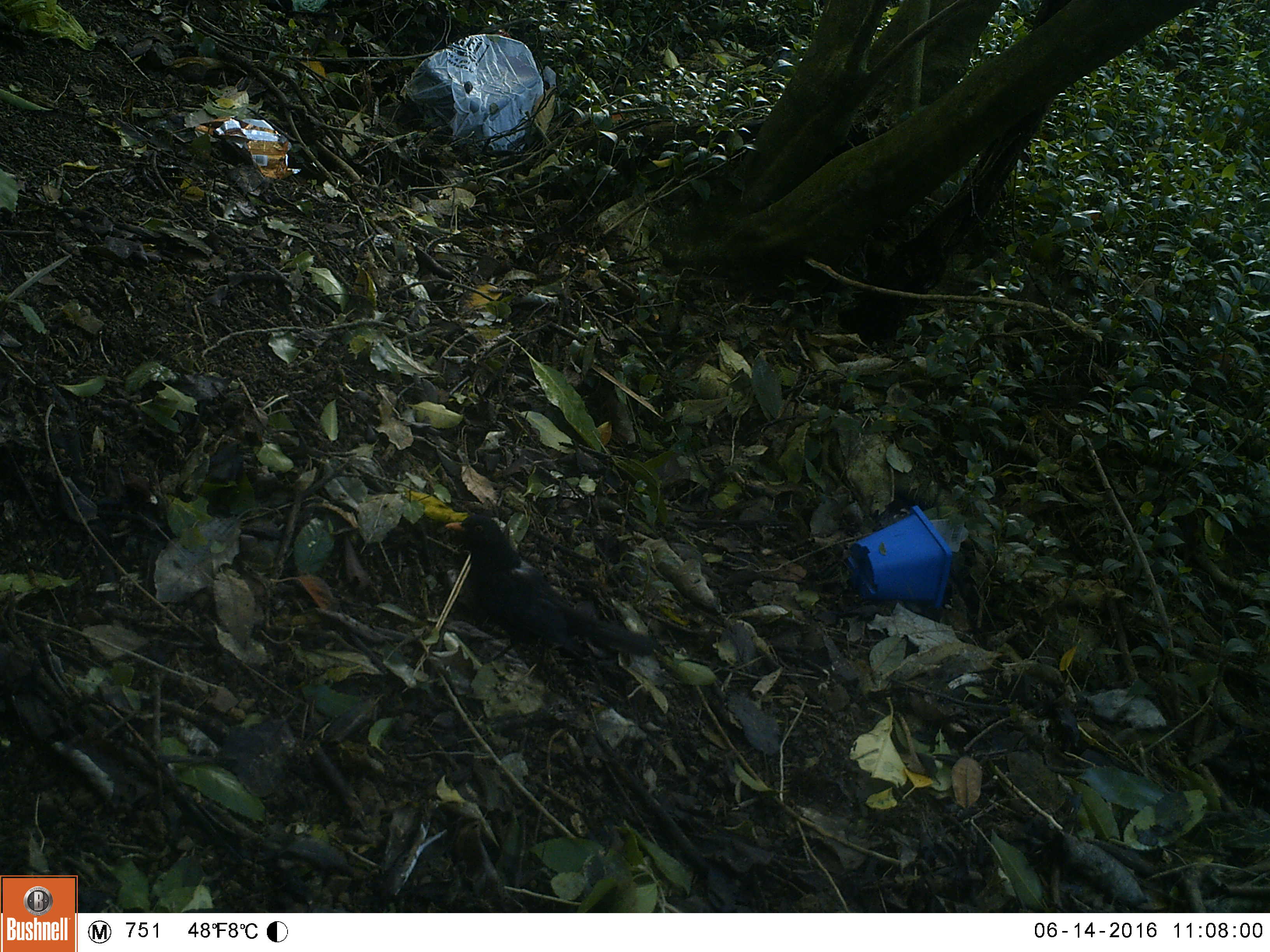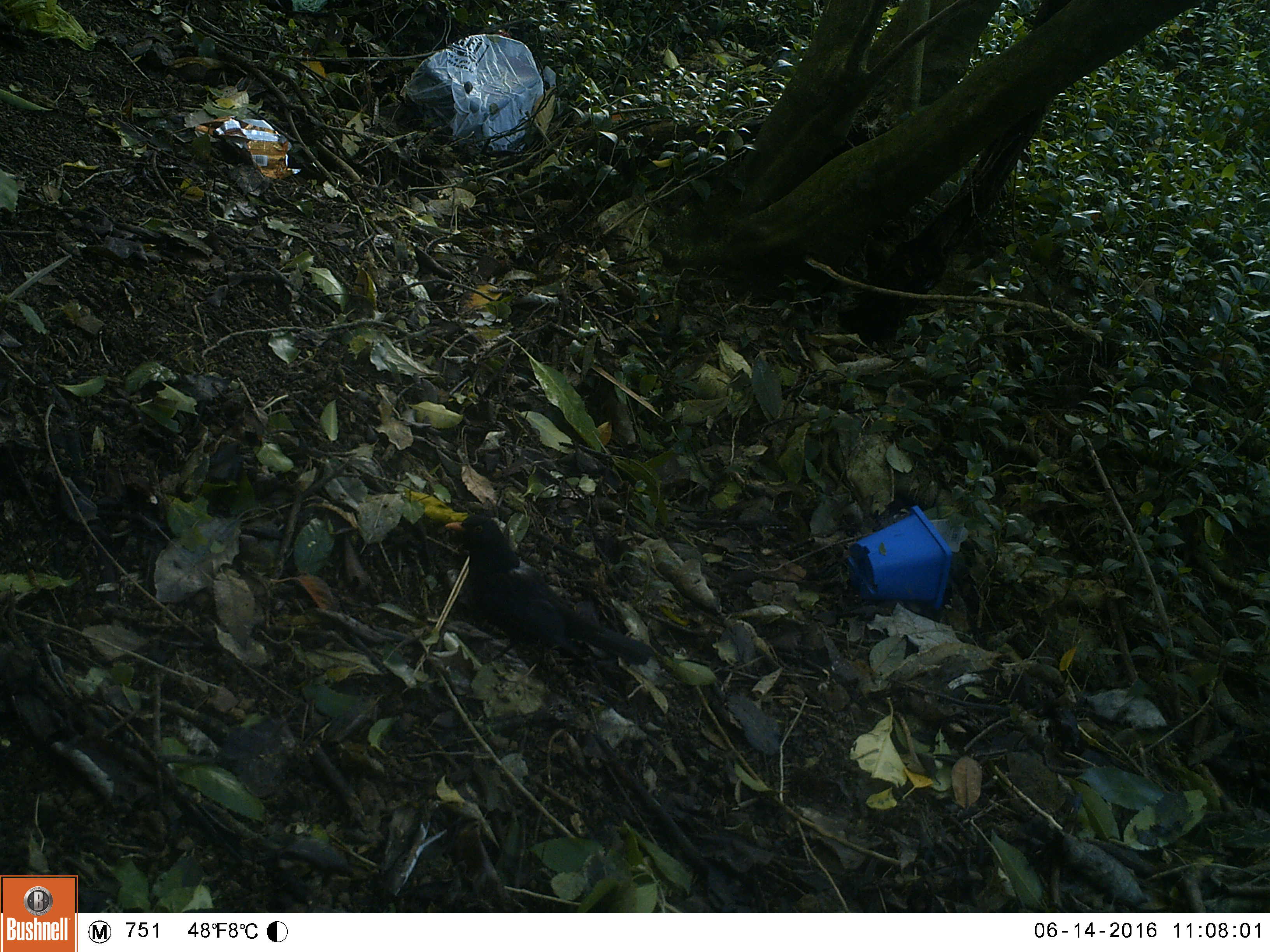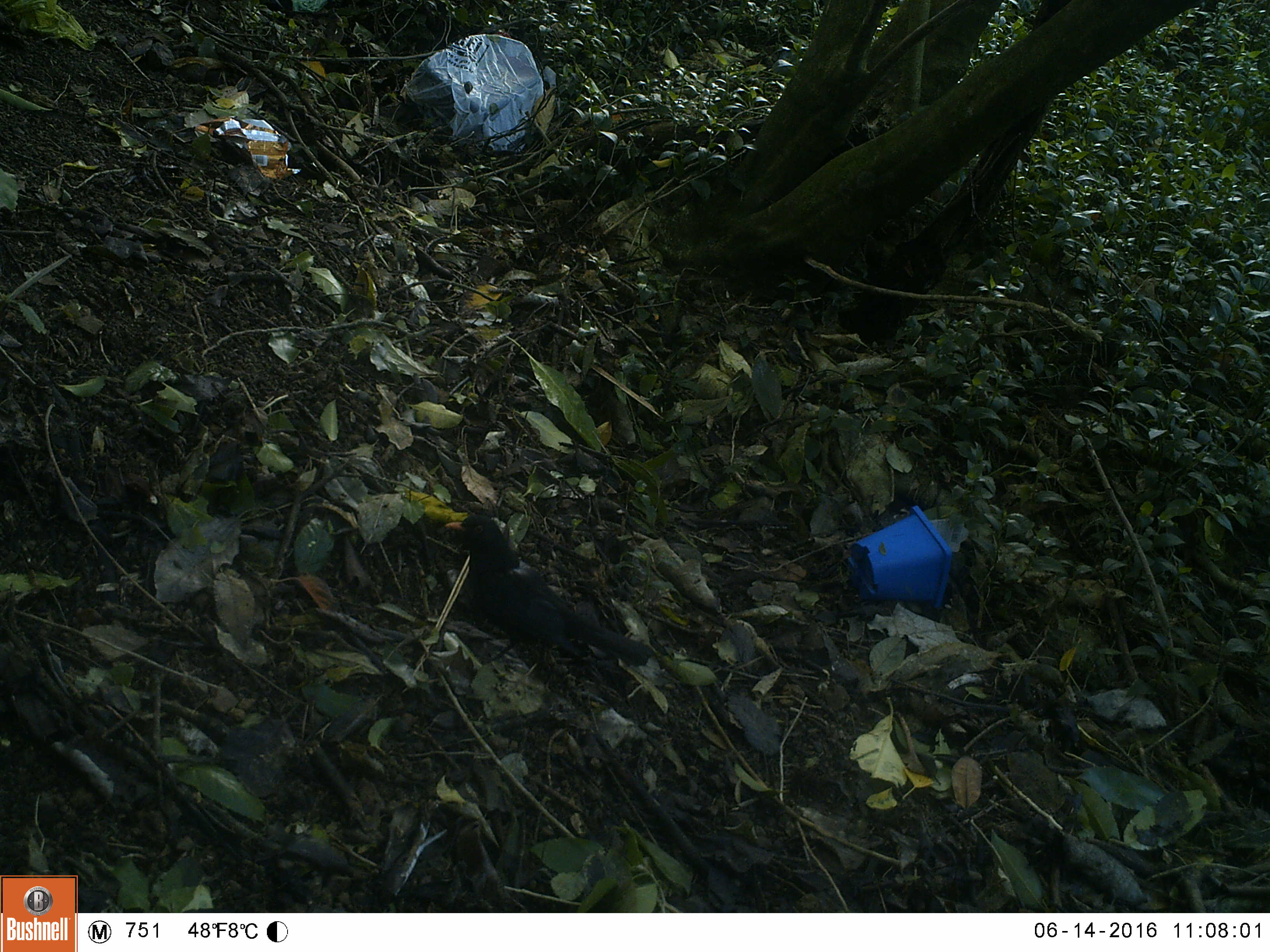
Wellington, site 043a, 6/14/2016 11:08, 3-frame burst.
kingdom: Animalia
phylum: Chordata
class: Aves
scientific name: Aves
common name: bird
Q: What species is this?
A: Bird (Aves).